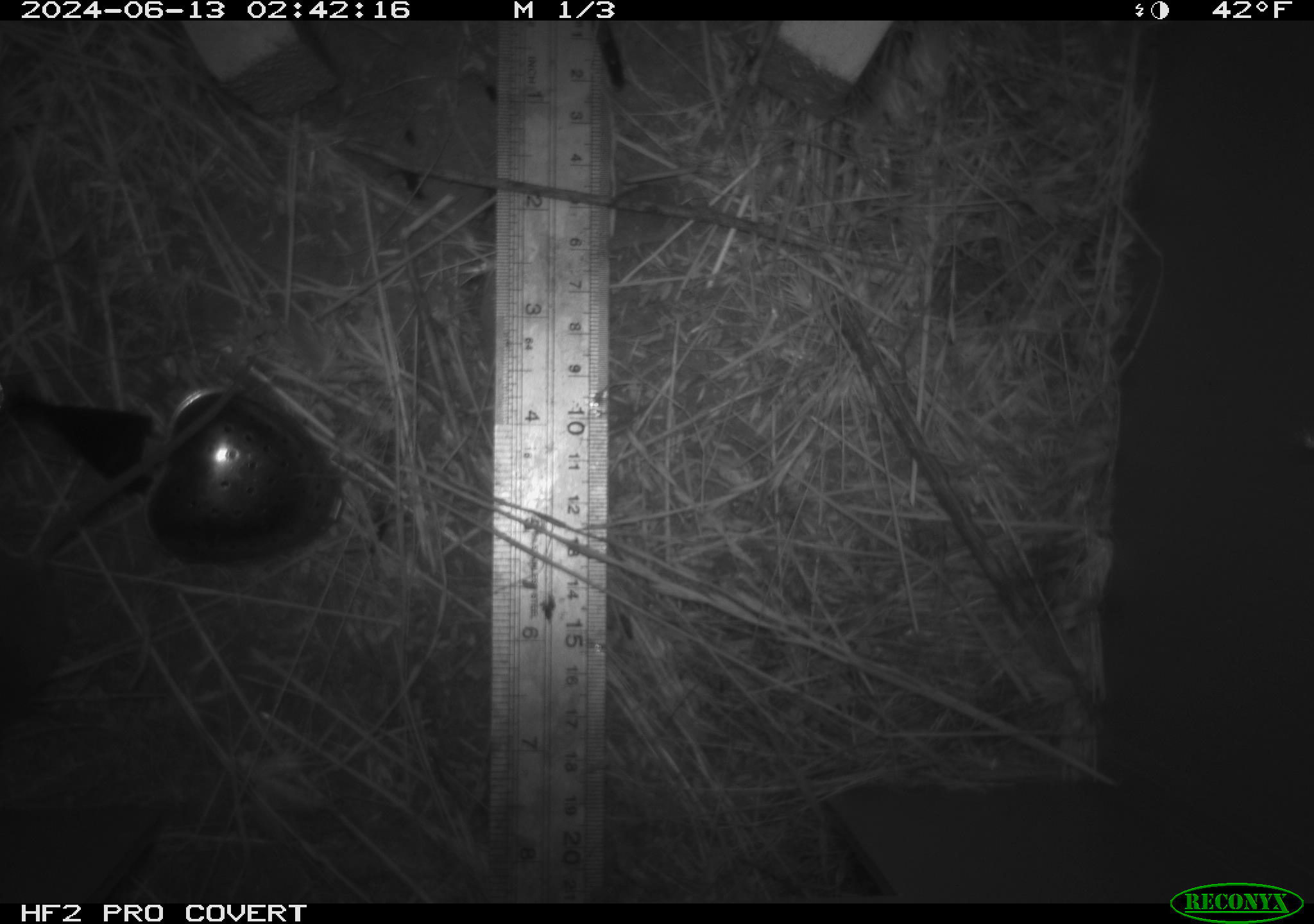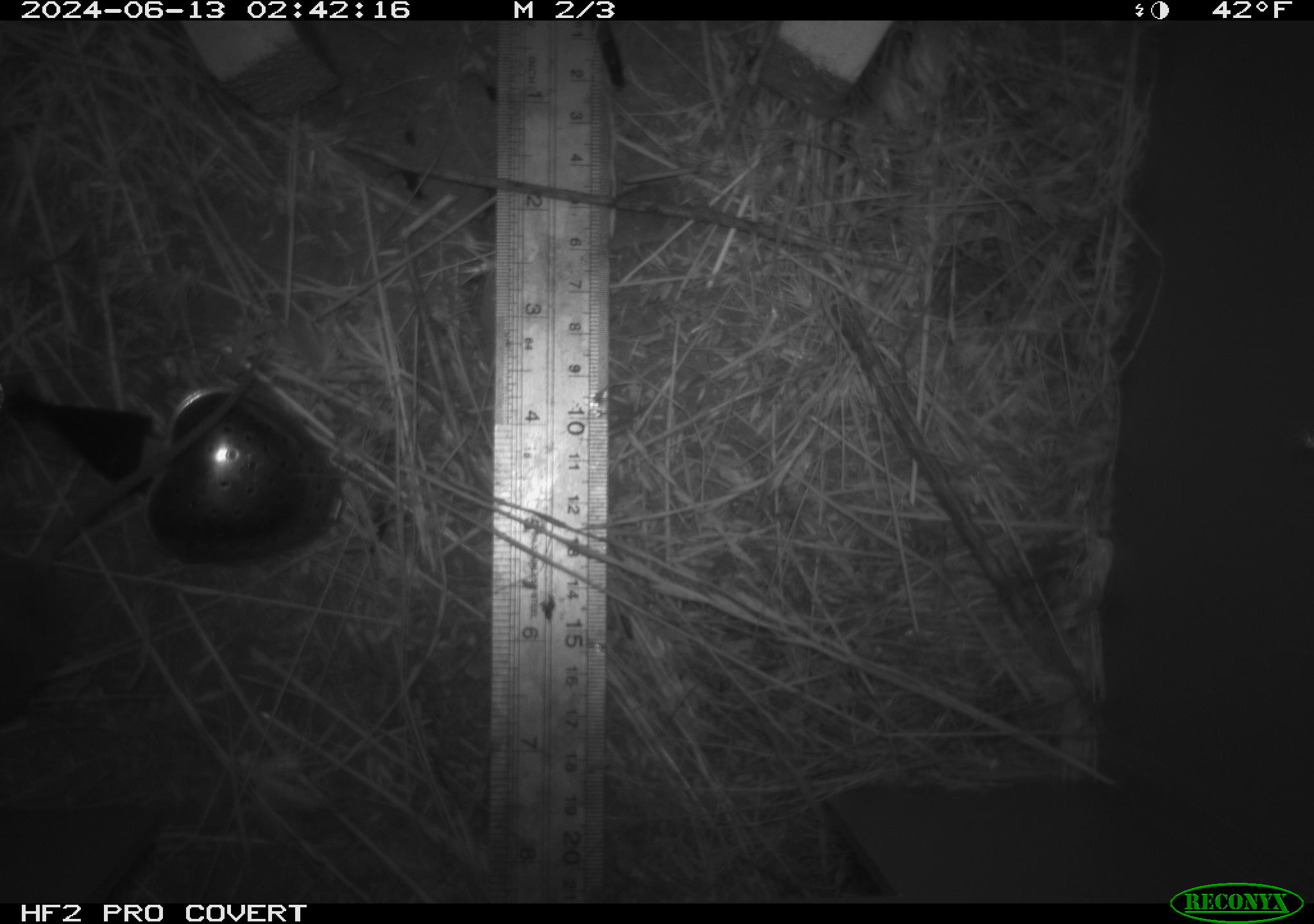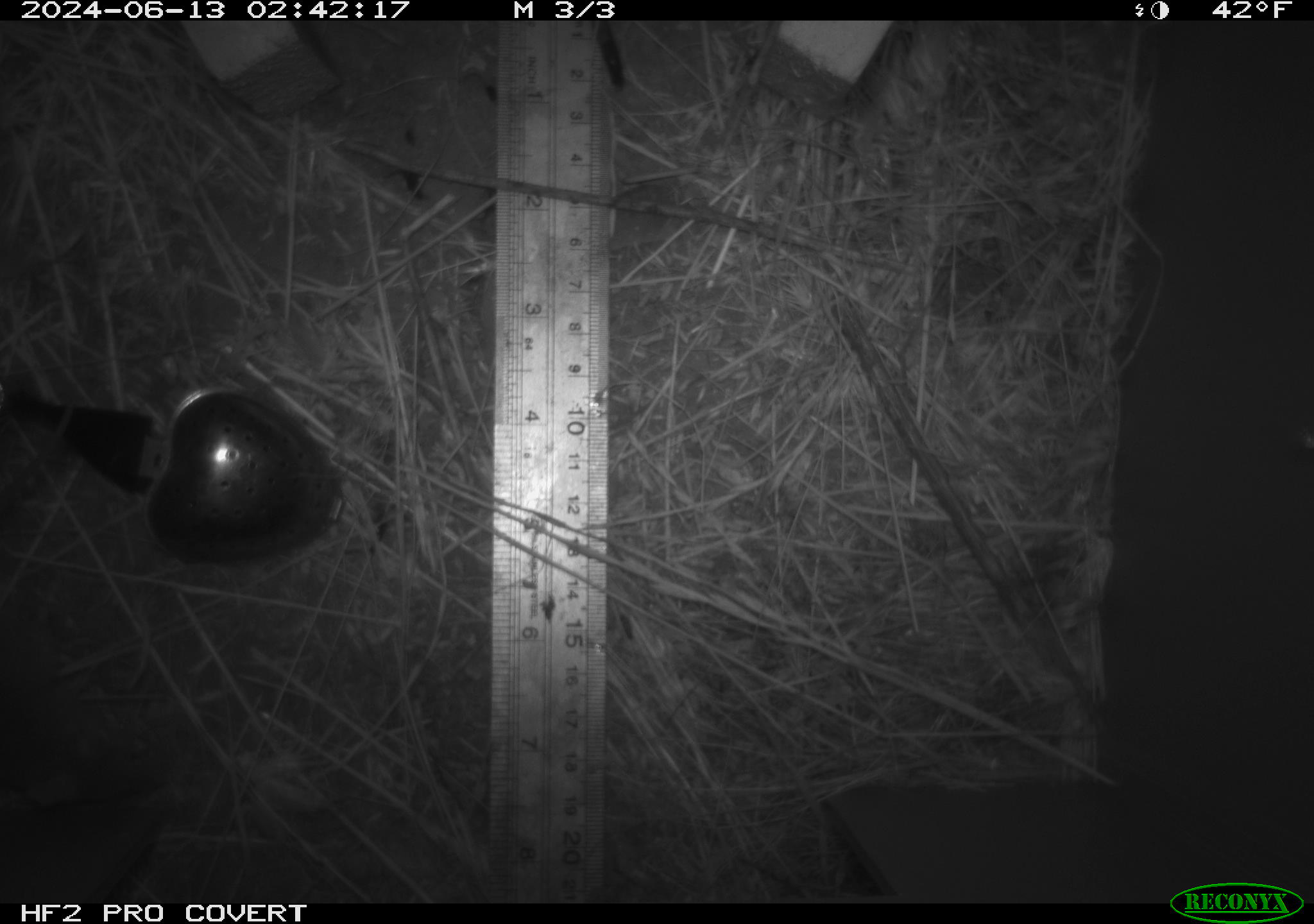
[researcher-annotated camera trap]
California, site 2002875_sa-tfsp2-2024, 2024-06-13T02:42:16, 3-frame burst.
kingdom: Animalia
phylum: Chordata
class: Mammalia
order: Rodentia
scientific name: Rodentia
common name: mouse species